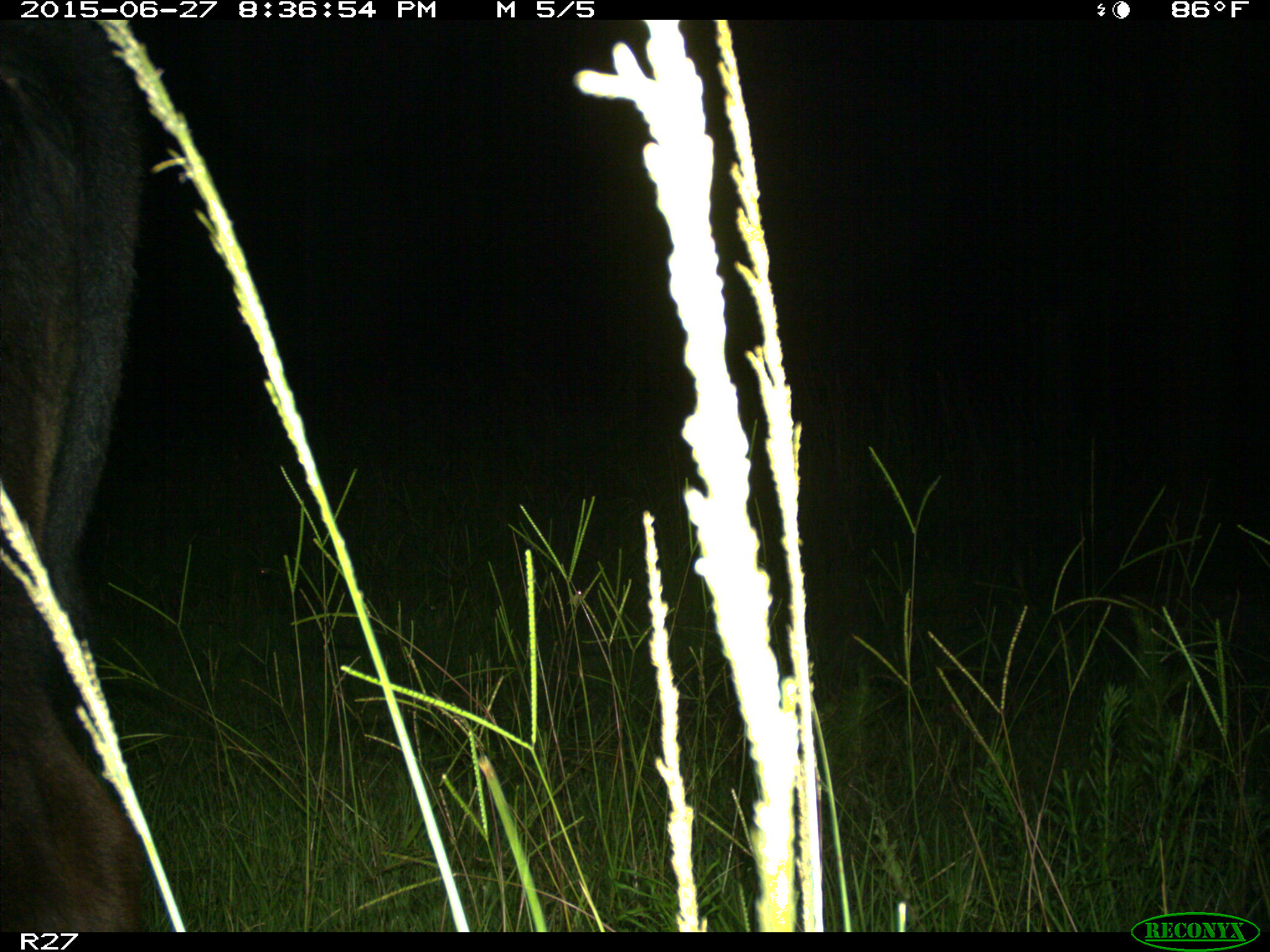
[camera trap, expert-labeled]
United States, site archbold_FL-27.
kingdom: Animalia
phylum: Chordata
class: Mammalia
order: Artiodactyla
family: Bovidae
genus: Bos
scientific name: Bos taurus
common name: domestic cow